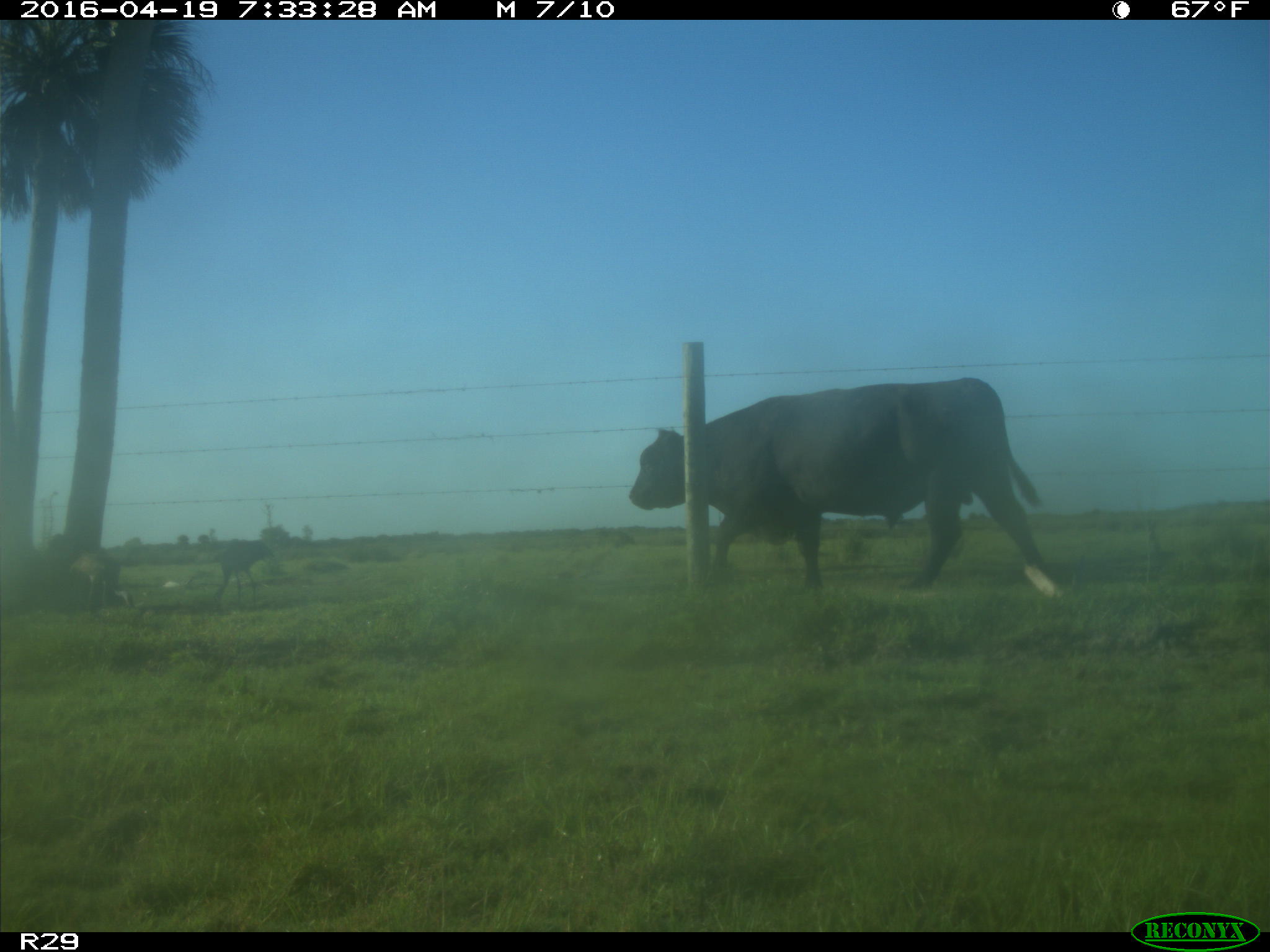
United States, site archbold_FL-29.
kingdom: Animalia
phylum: Chordata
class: Mammalia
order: Artiodactyla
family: Bovidae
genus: Bos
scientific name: Bos taurus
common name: domestic cow